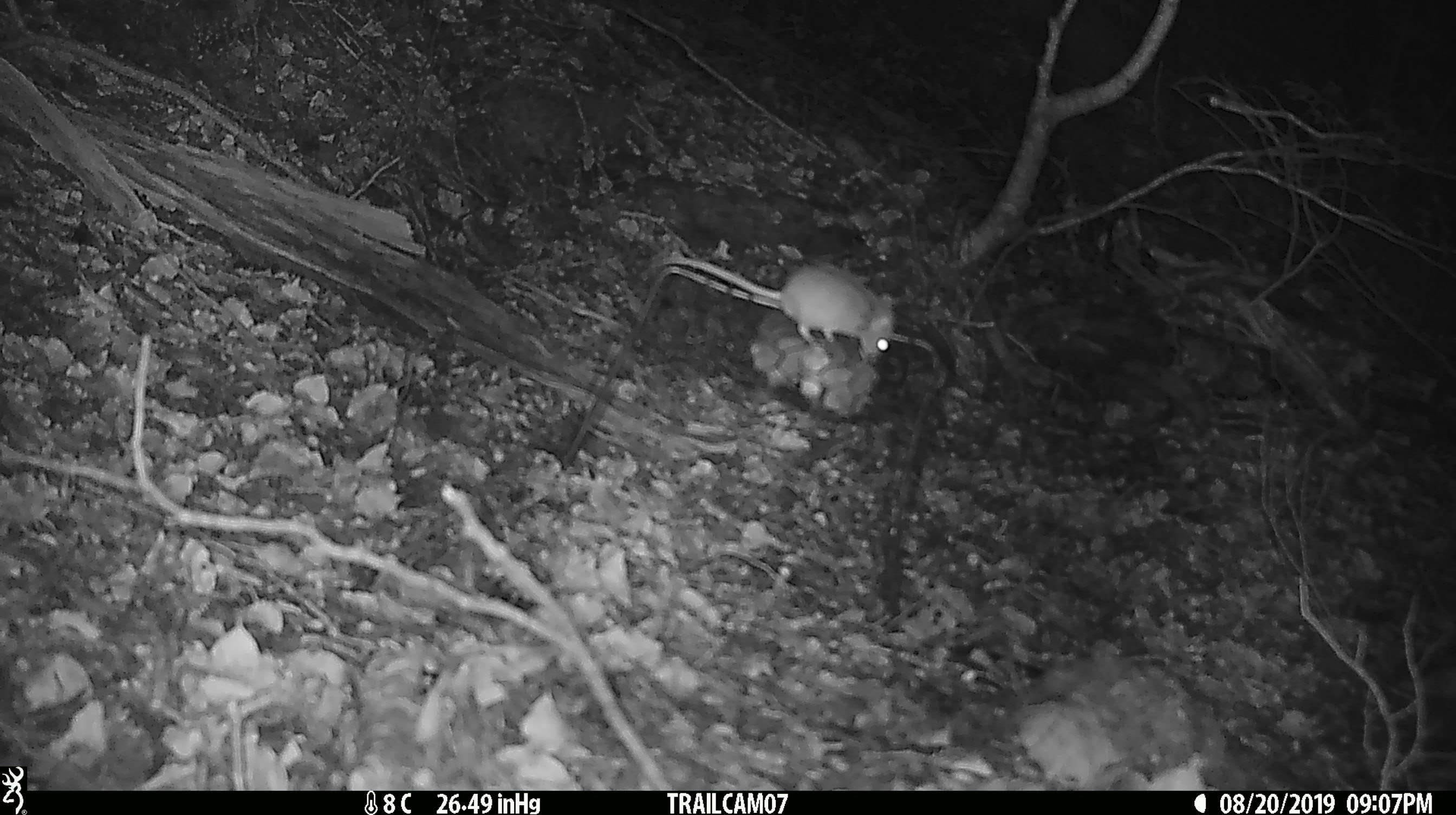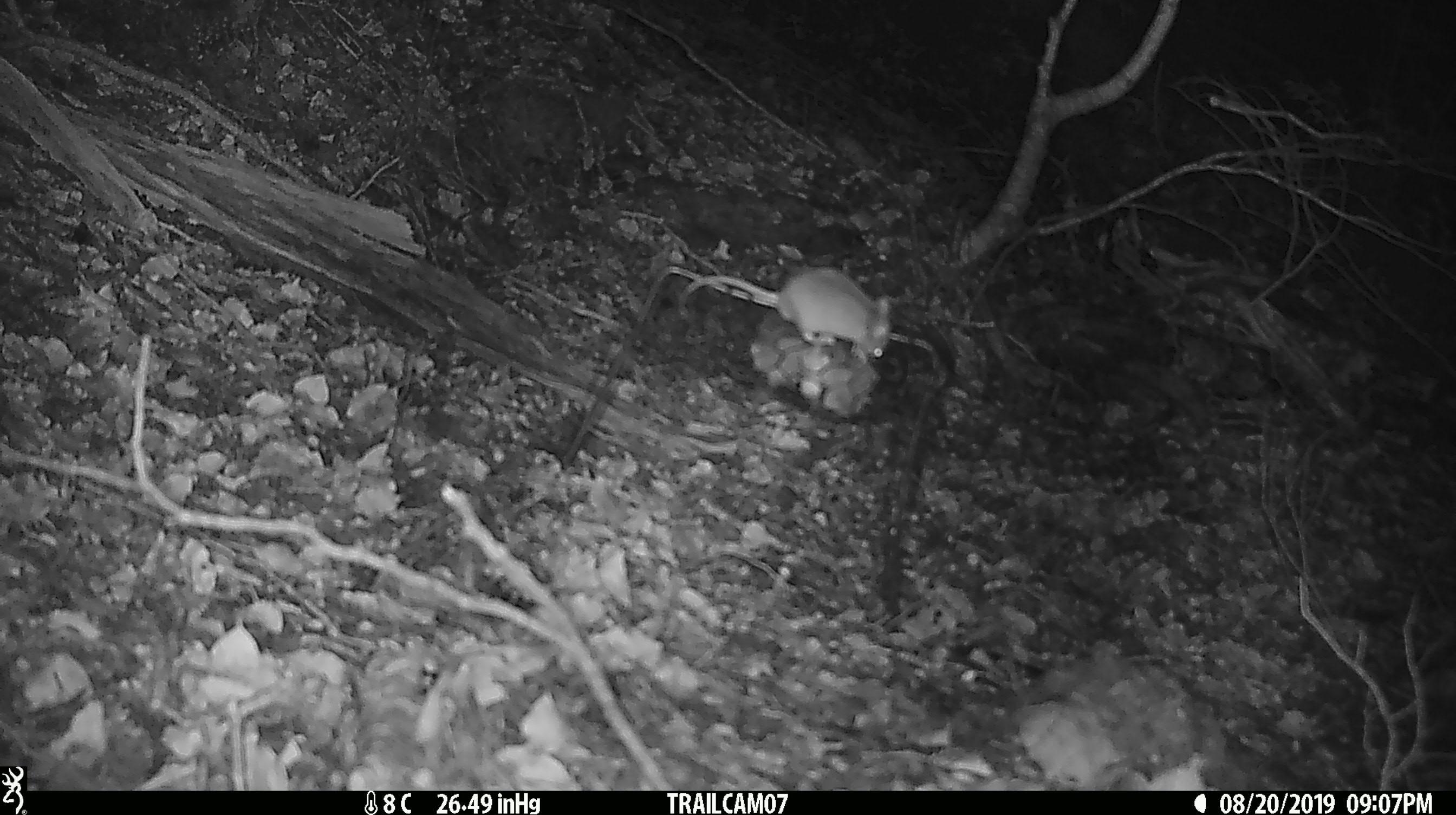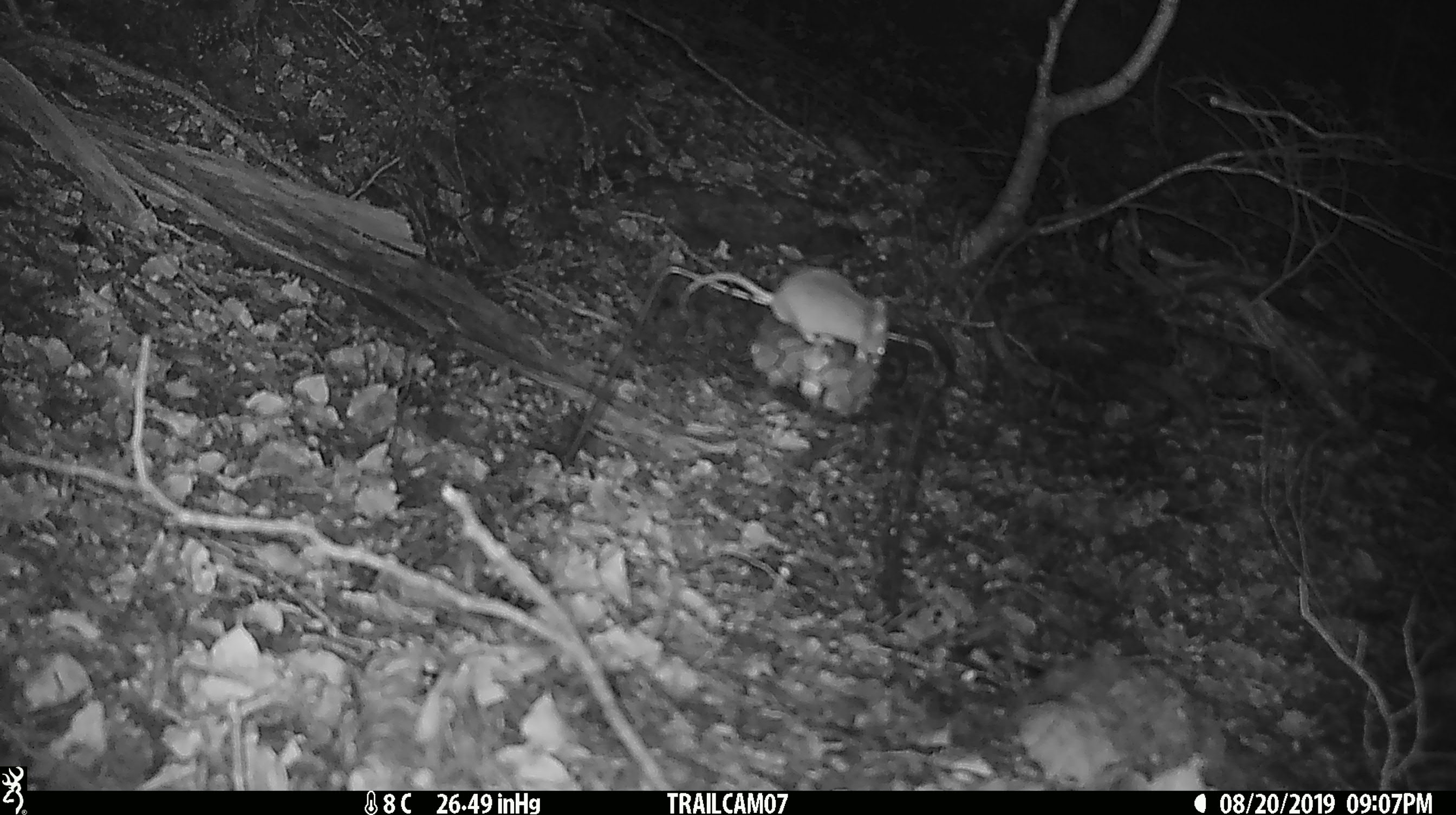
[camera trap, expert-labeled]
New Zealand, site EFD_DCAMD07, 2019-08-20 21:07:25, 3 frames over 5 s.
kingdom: Animalia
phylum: Chordata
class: Mammalia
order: Rodentia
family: Muridae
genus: Mus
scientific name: Mus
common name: mouse